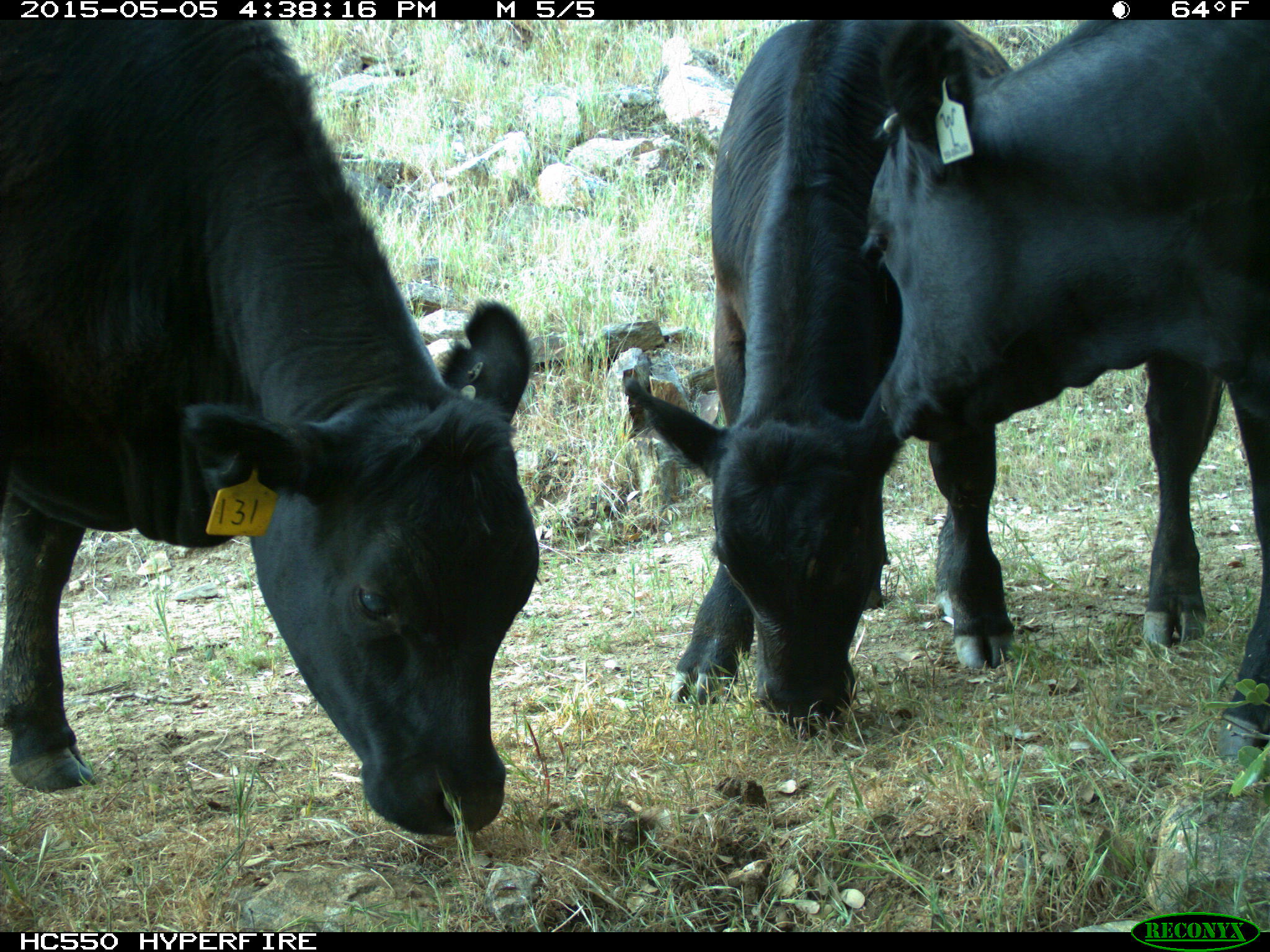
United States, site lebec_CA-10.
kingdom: Animalia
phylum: Chordata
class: Mammalia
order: Artiodactyla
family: Bovidae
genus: Bos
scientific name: Bos taurus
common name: domestic cow